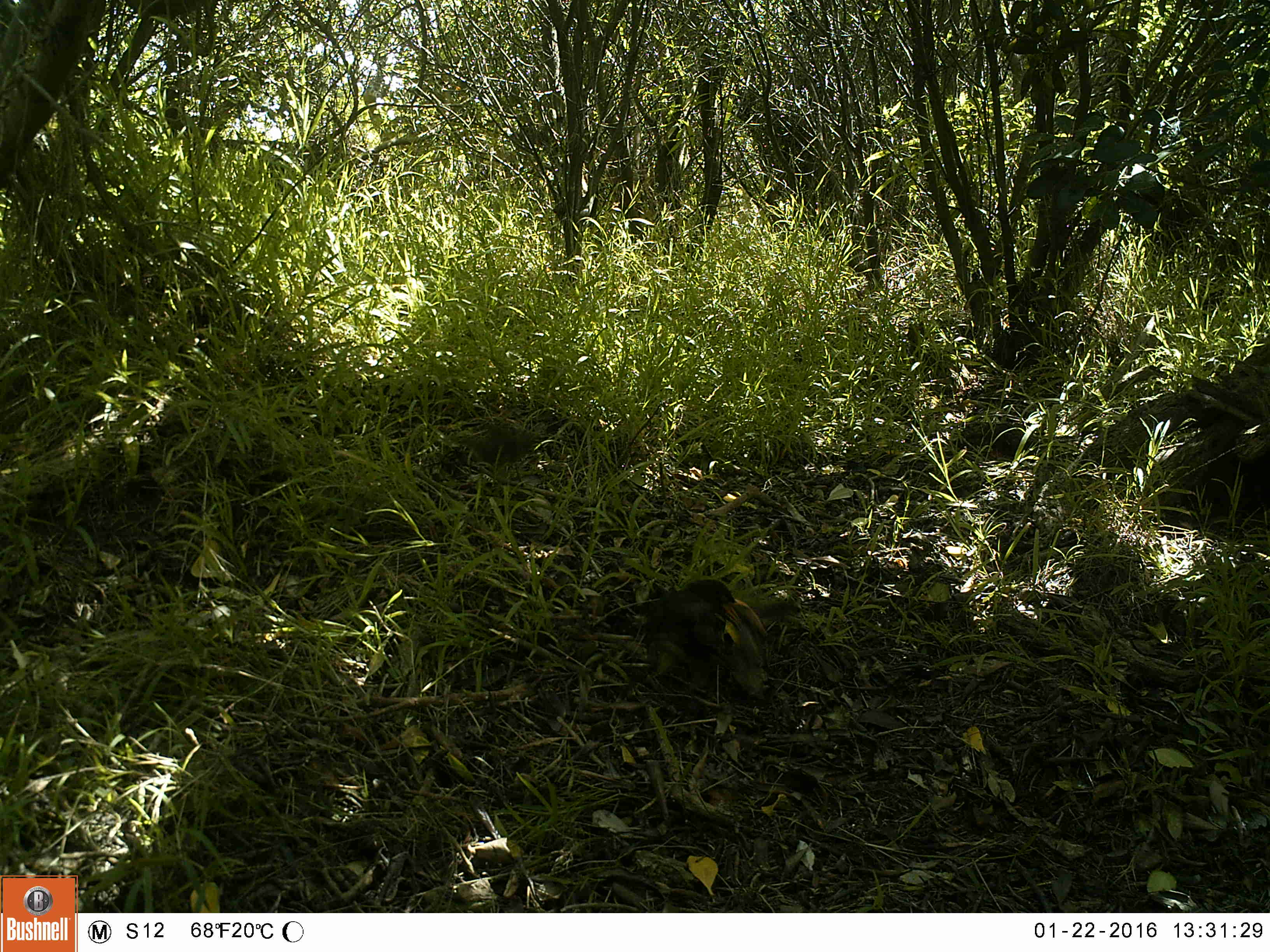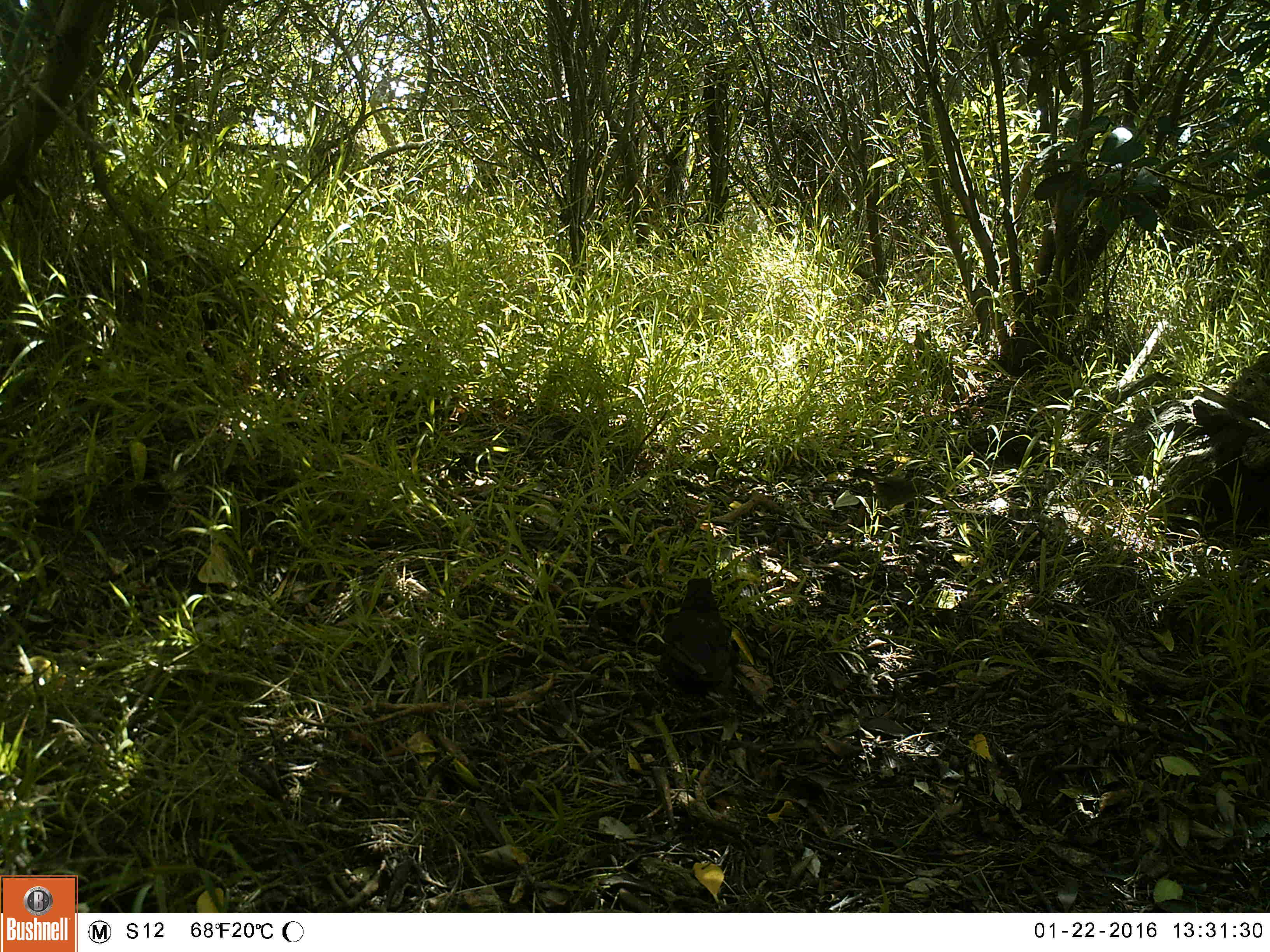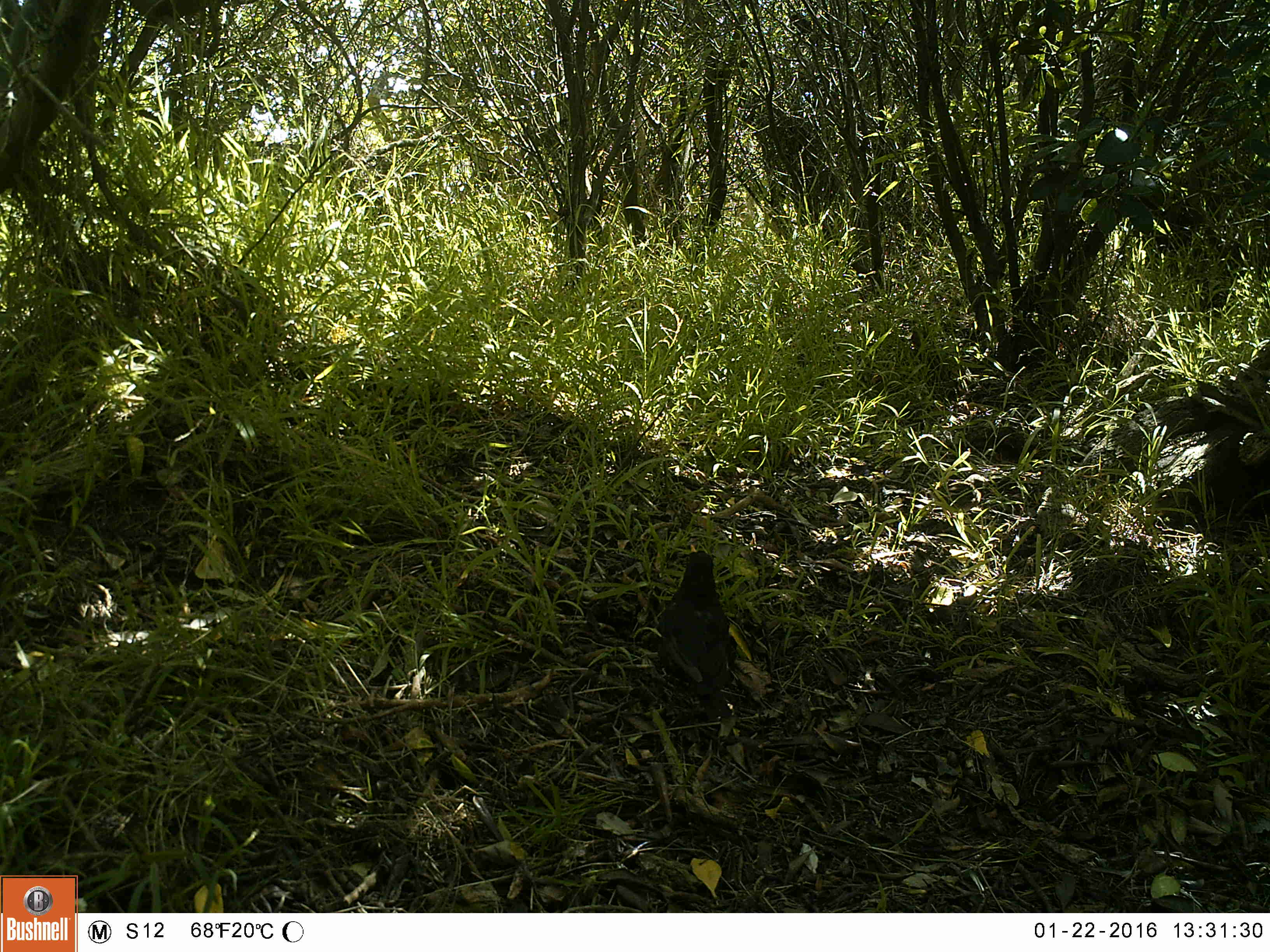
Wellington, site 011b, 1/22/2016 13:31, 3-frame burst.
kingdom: Animalia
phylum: Chordata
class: Aves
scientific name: Aves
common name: bird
Bird (Aves).